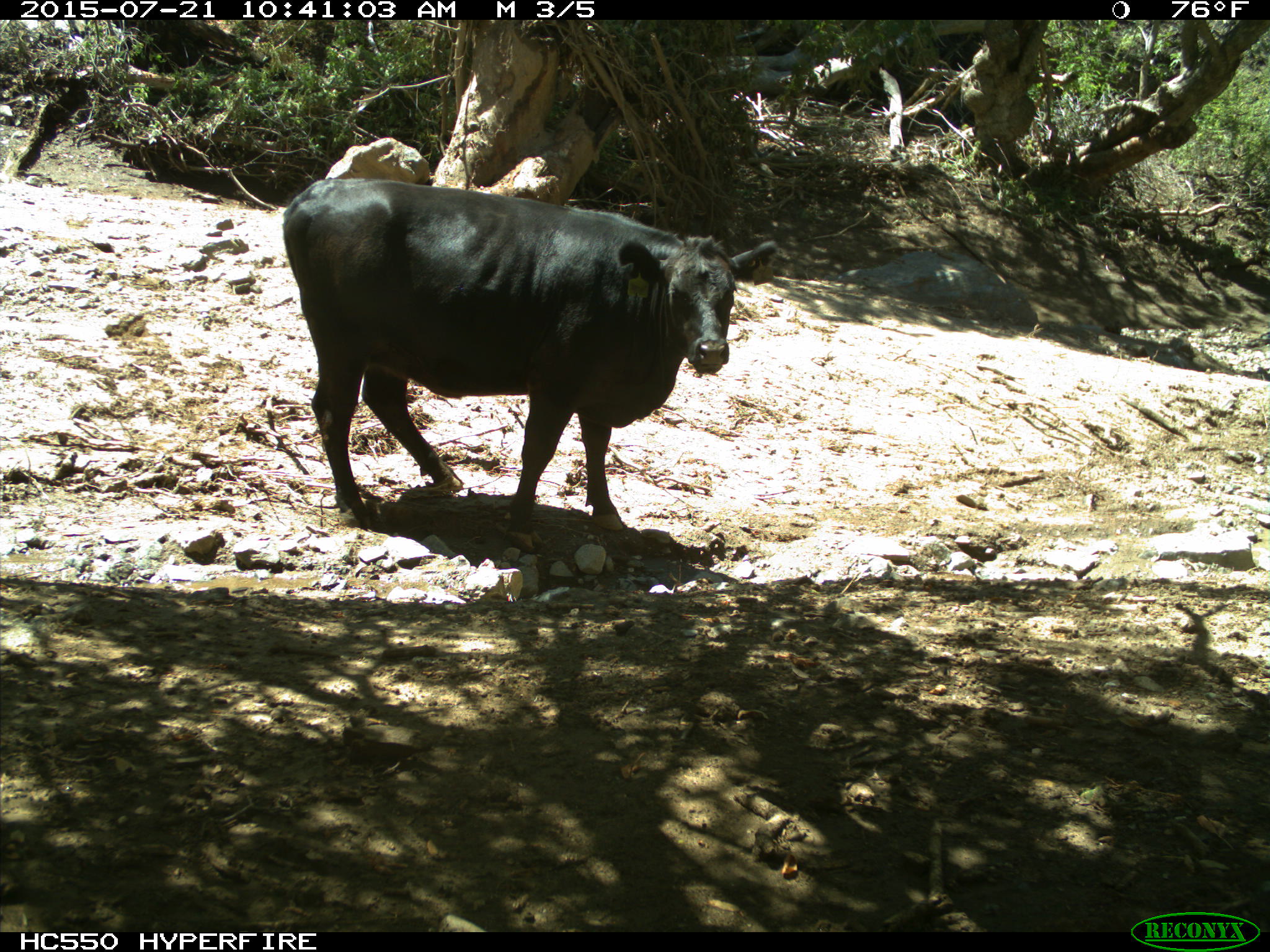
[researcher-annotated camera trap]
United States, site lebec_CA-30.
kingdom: Animalia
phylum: Chordata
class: Mammalia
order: Artiodactyla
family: Bovidae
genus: Bos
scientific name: Bos taurus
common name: domestic cow